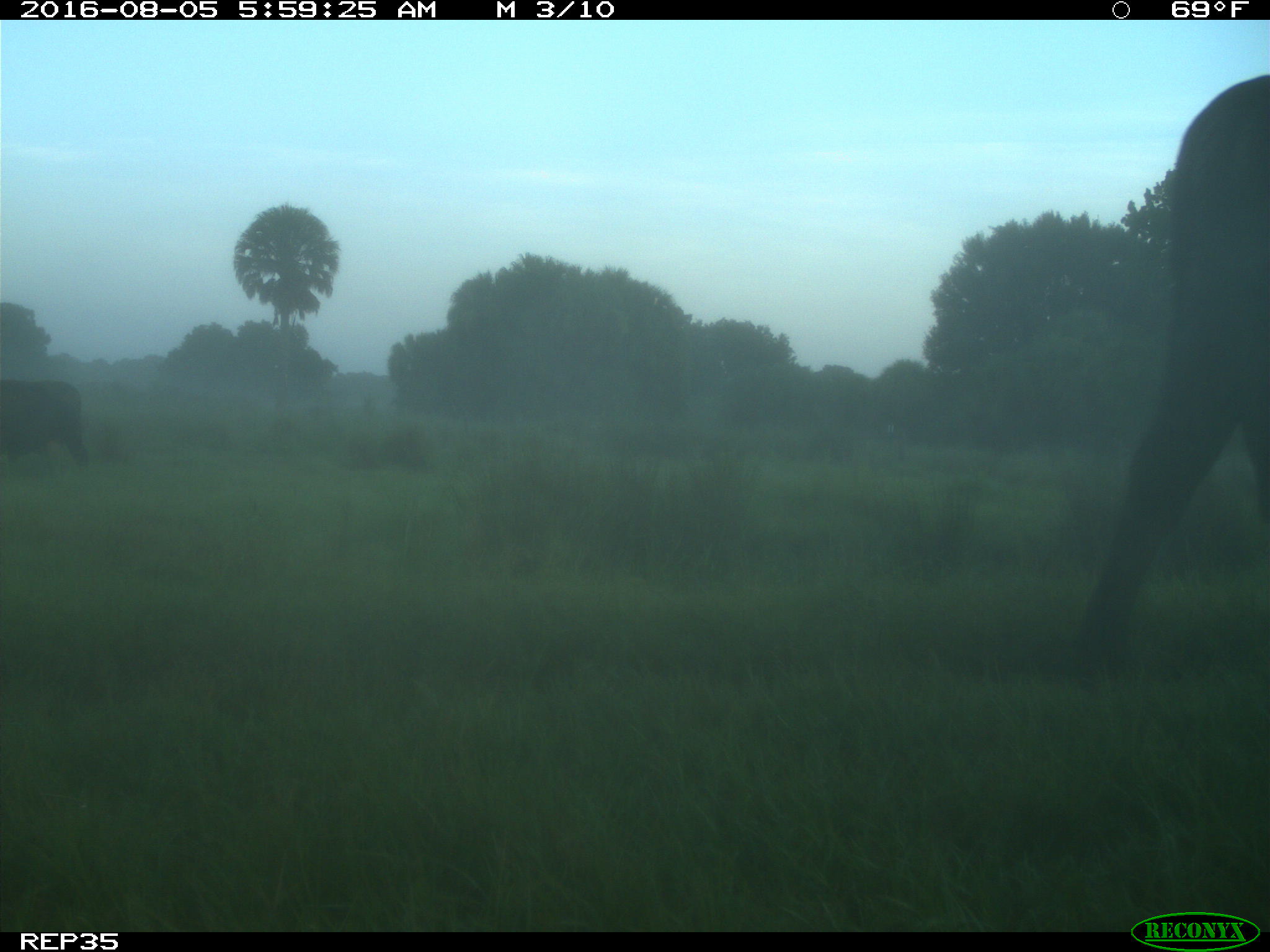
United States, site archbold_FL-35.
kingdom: Animalia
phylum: Chordata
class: Mammalia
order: Artiodactyla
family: Bovidae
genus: Bos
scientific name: Bos taurus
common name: domestic cow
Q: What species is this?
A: Bos taurus (domestic cow).